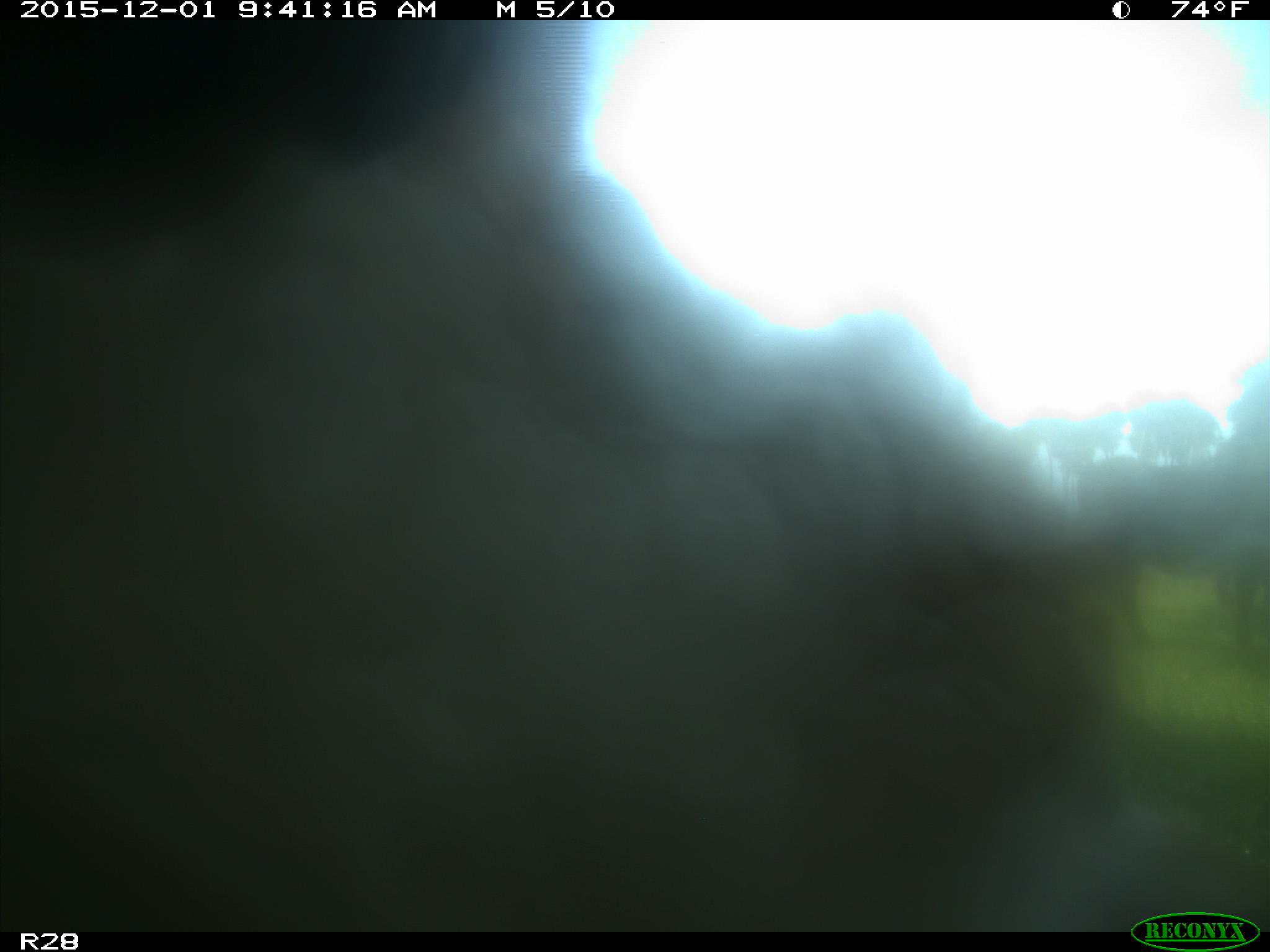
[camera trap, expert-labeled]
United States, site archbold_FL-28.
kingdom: Animalia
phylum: Chordata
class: Mammalia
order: Artiodactyla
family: Bovidae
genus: Bos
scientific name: Bos taurus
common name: domestic cow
Bos taurus (domestic cow).